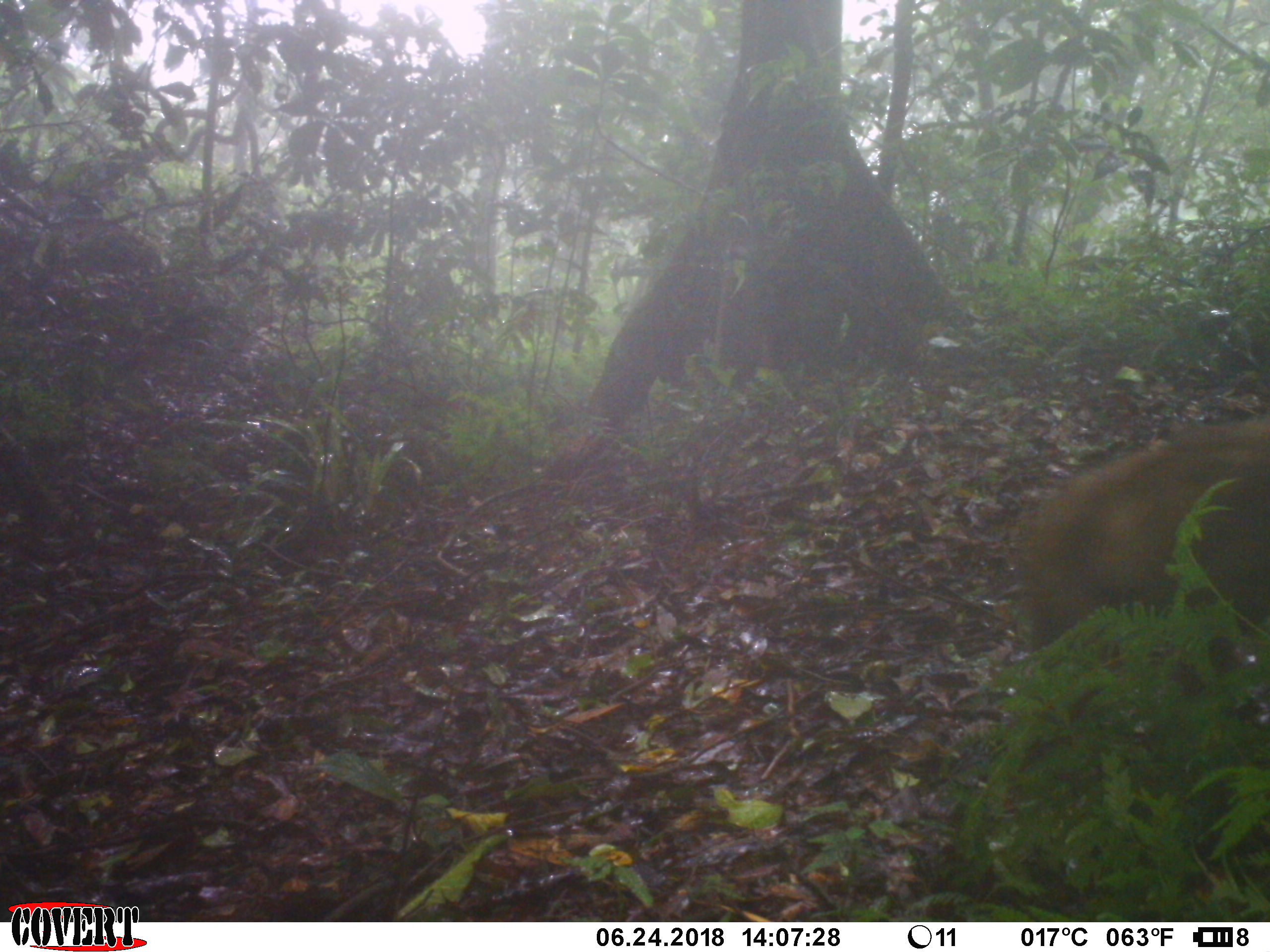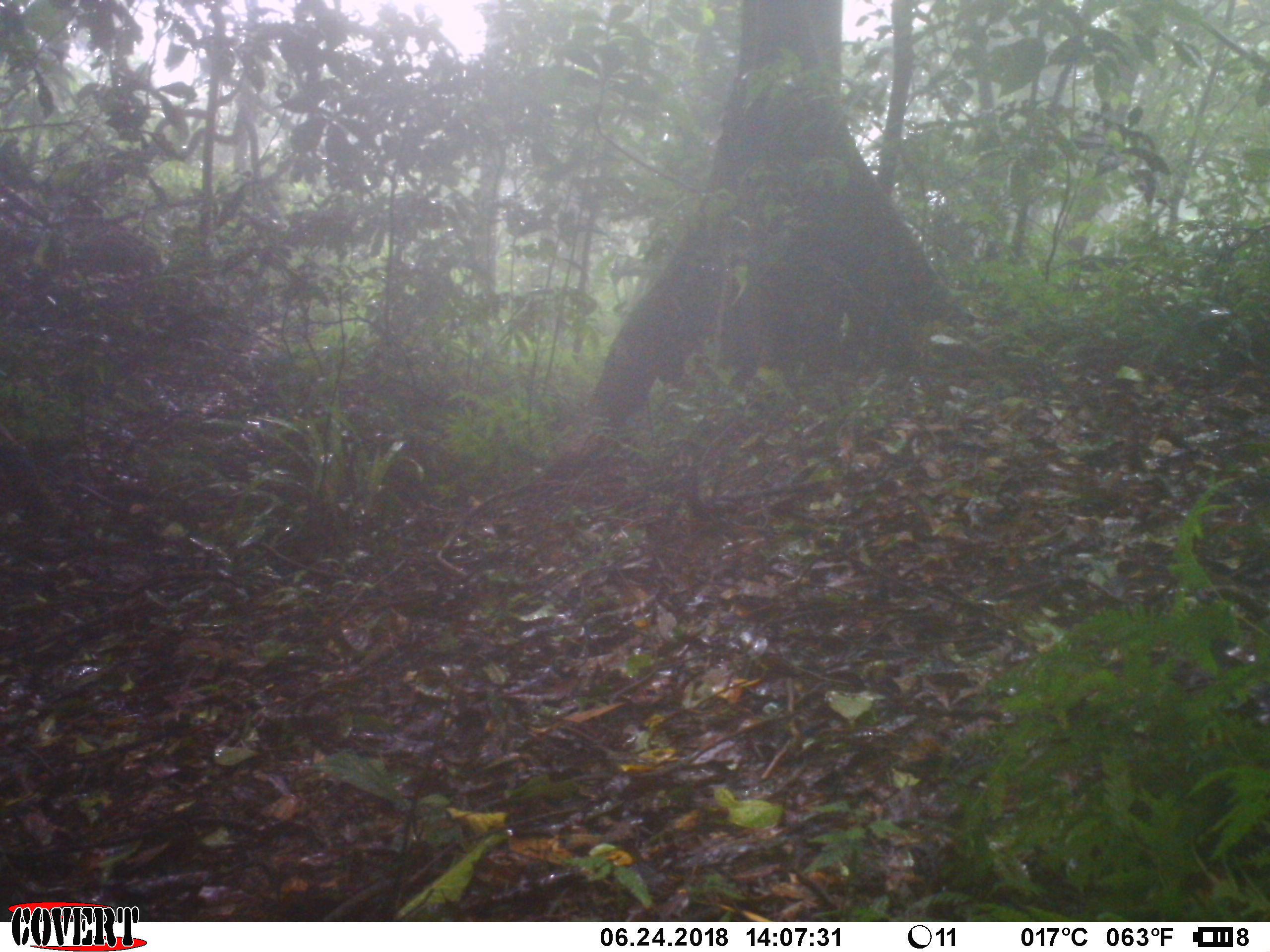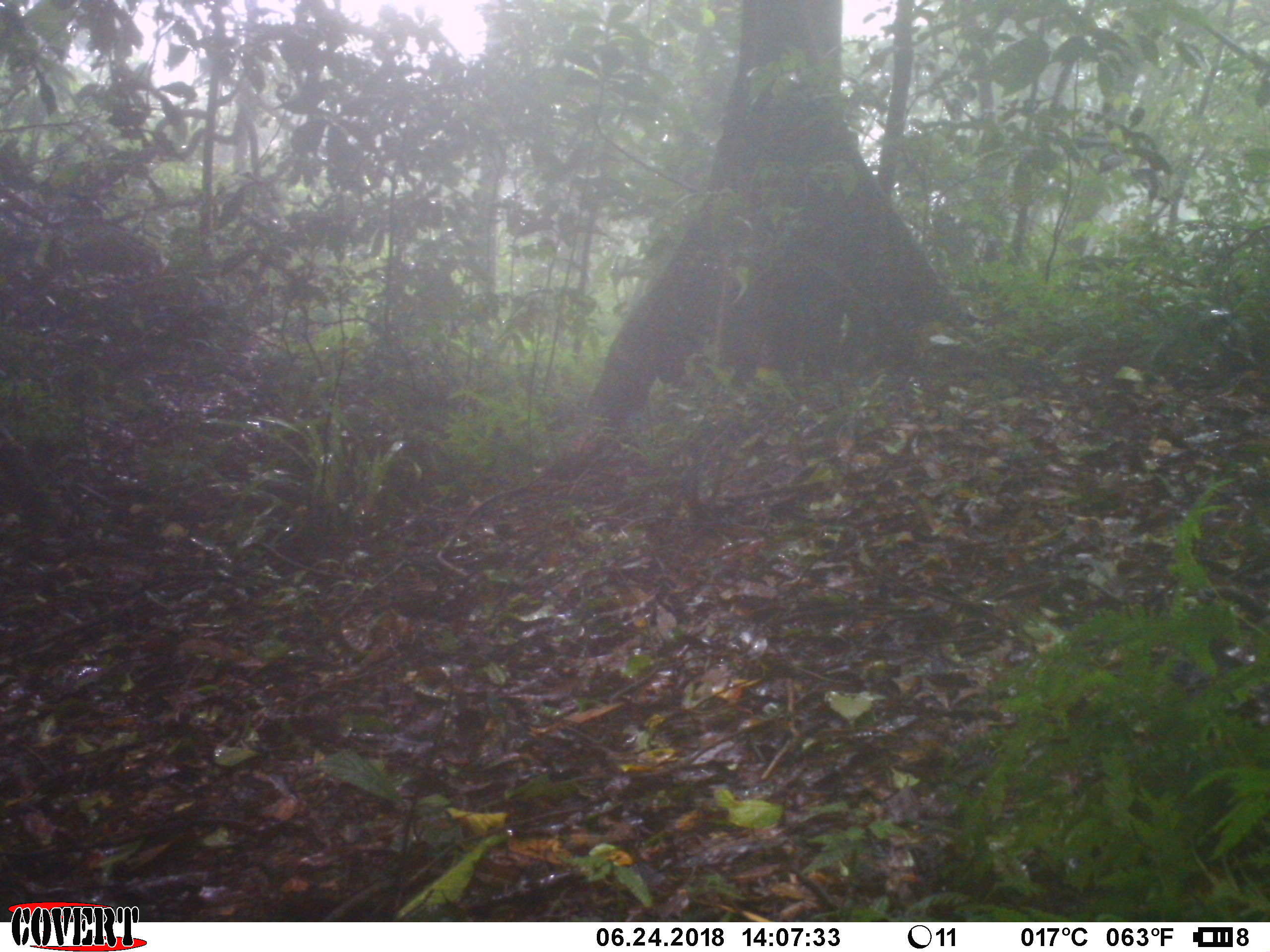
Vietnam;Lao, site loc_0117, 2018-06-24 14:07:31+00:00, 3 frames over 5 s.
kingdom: Animalia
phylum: Chordata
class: Mammalia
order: Primates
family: Cercopithecidae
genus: Macaca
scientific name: Macaca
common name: macaque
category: unidentified macaque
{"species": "unidentified macaque (macaque) (Macaca)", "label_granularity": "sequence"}